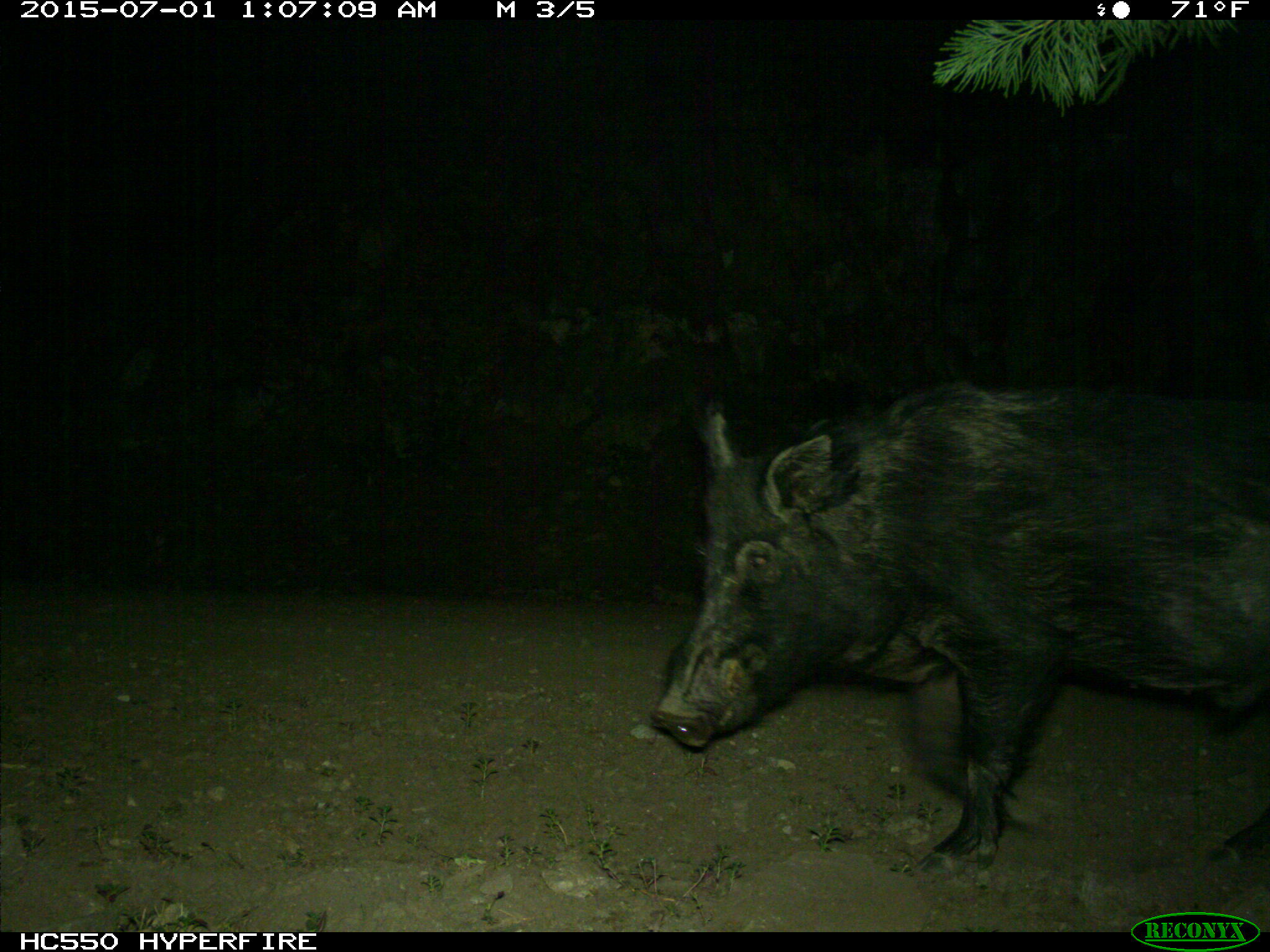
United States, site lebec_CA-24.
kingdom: Animalia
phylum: Chordata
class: Mammalia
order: Artiodactyla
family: Suidae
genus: Sus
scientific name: Sus scrofa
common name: wild boar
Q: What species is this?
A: Sus scrofa (wild boar).